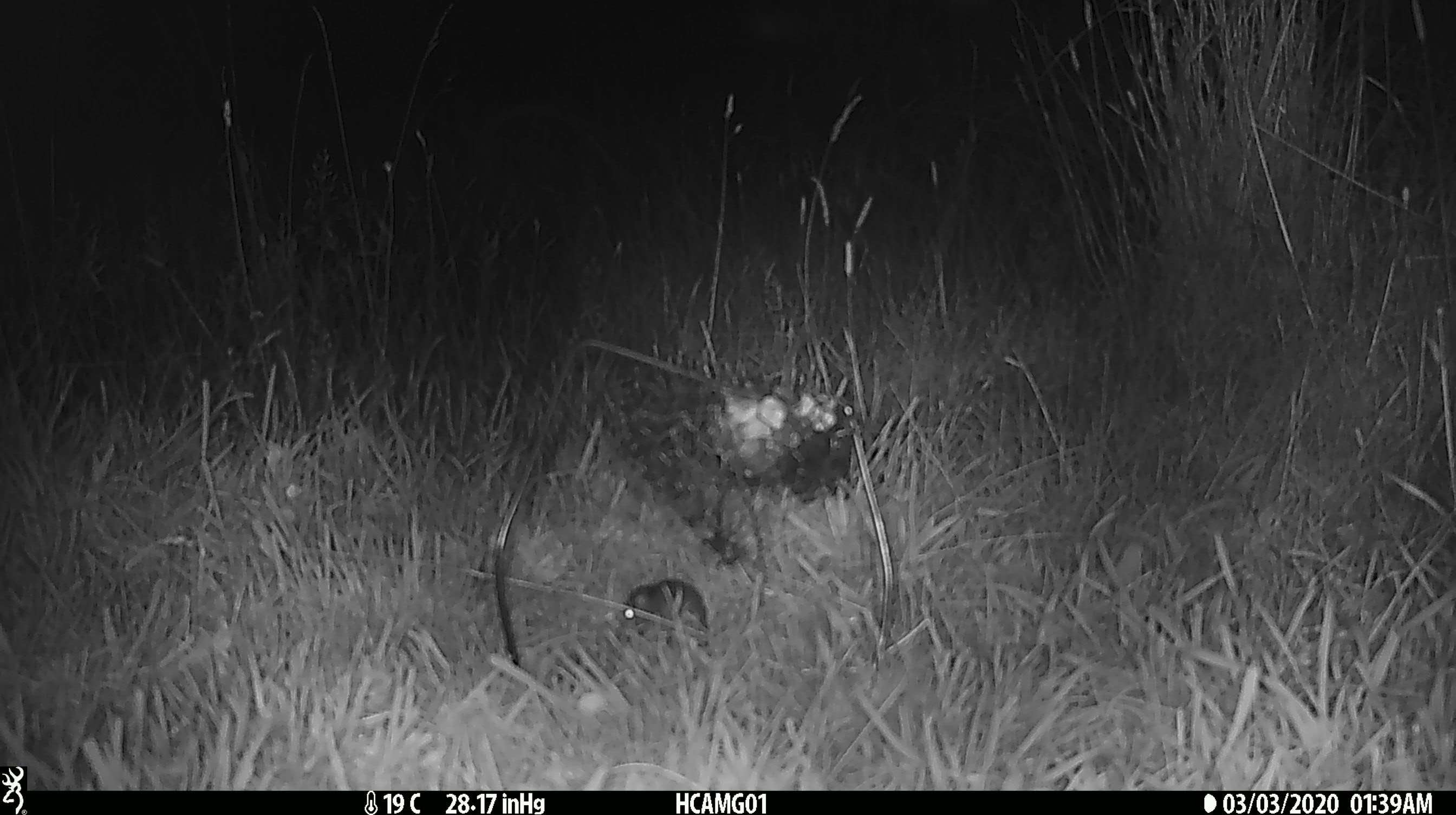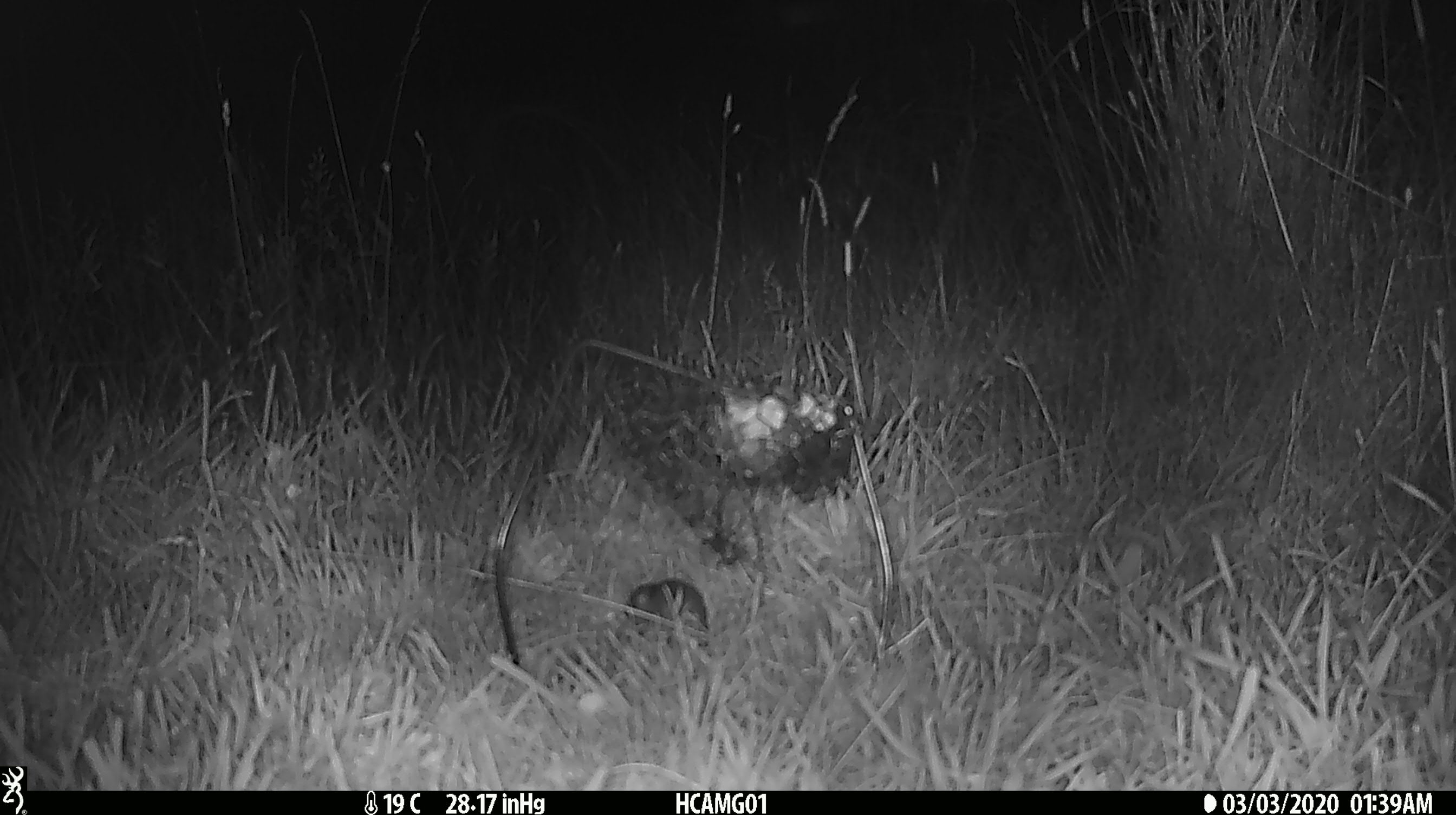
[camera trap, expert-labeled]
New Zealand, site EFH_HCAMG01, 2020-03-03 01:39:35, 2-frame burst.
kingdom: Animalia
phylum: Chordata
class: Mammalia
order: Rodentia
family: Muridae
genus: Mus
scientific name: Mus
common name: mouse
Mouse (Mus).